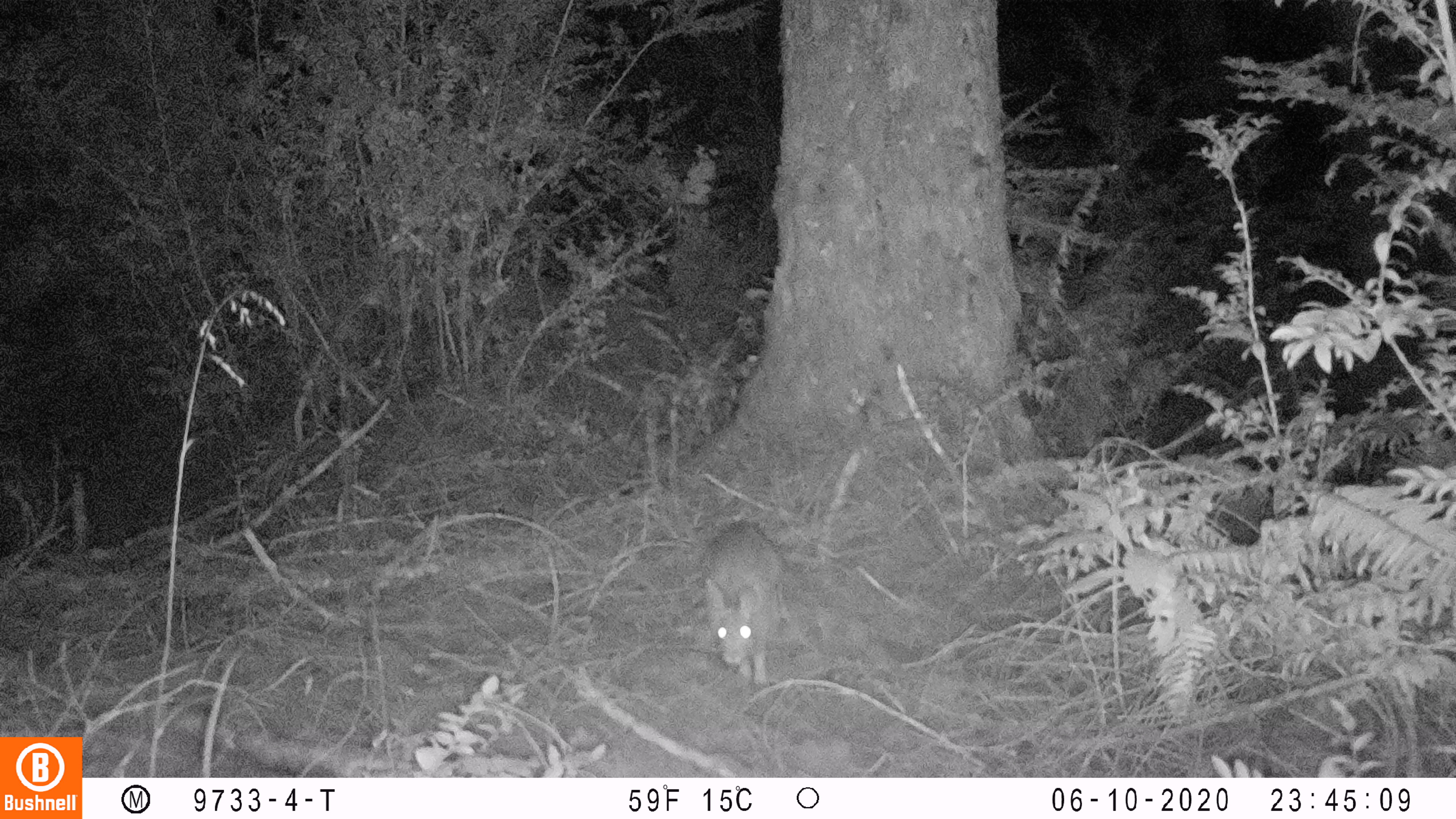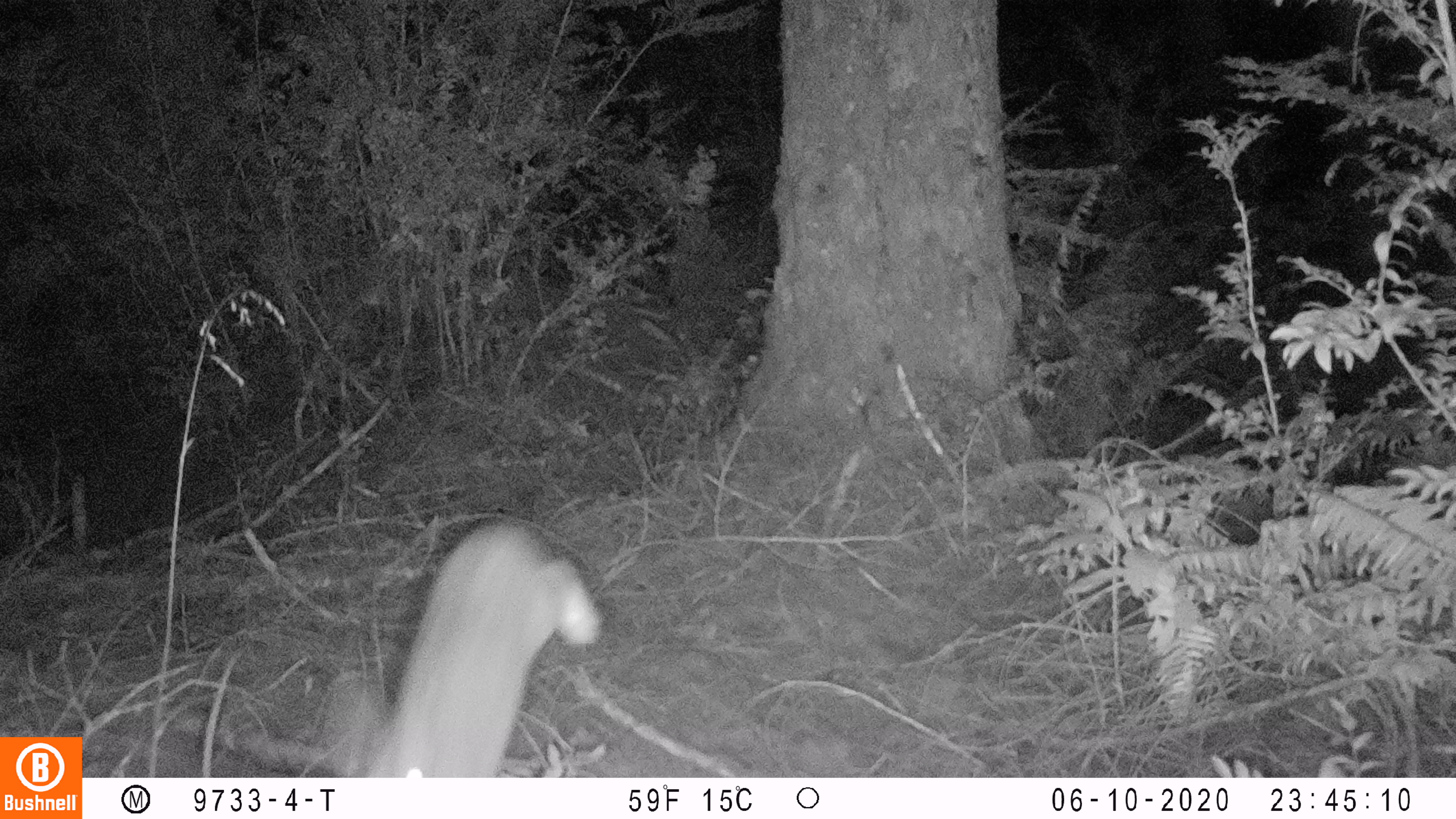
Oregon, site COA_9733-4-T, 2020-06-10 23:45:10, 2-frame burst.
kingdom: Animalia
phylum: Chordata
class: Mammalia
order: Lagomorpha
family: Leporidae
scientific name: Leporidae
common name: hares and rabbits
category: leporidae family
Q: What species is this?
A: Leporidae family (hares and rabbits) (Leporidae).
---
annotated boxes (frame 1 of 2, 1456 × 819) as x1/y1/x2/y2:
leporidae family: 701/517/787/694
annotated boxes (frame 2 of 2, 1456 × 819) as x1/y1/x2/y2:
leporidae family: 323/520/602/770